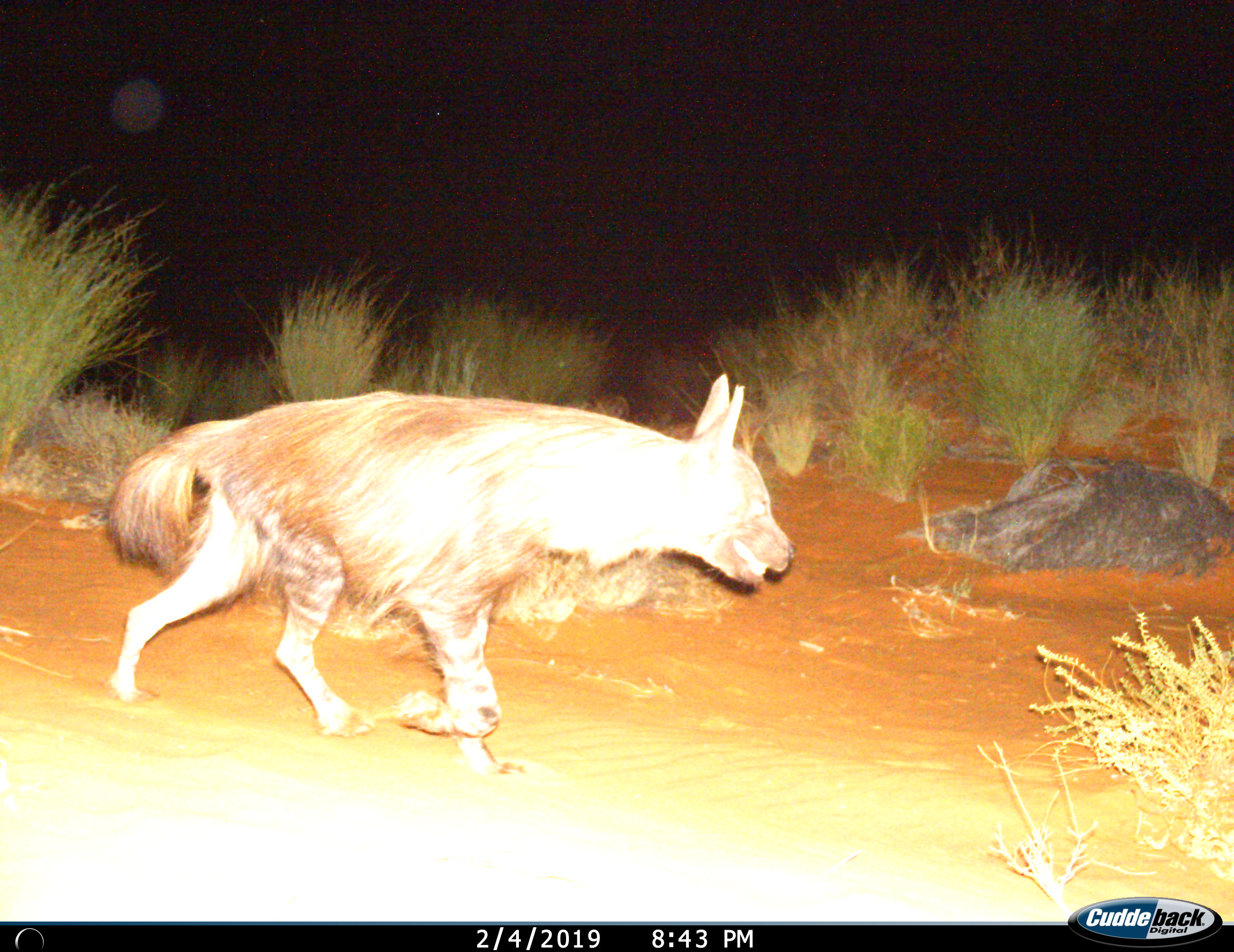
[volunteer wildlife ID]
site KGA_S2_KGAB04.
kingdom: Animalia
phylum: Chordata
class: Mammalia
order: Carnivora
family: Hyaenidae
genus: Parahyaena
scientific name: Parahyaena brunnea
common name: brown hyena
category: hyenabrown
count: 1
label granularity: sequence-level